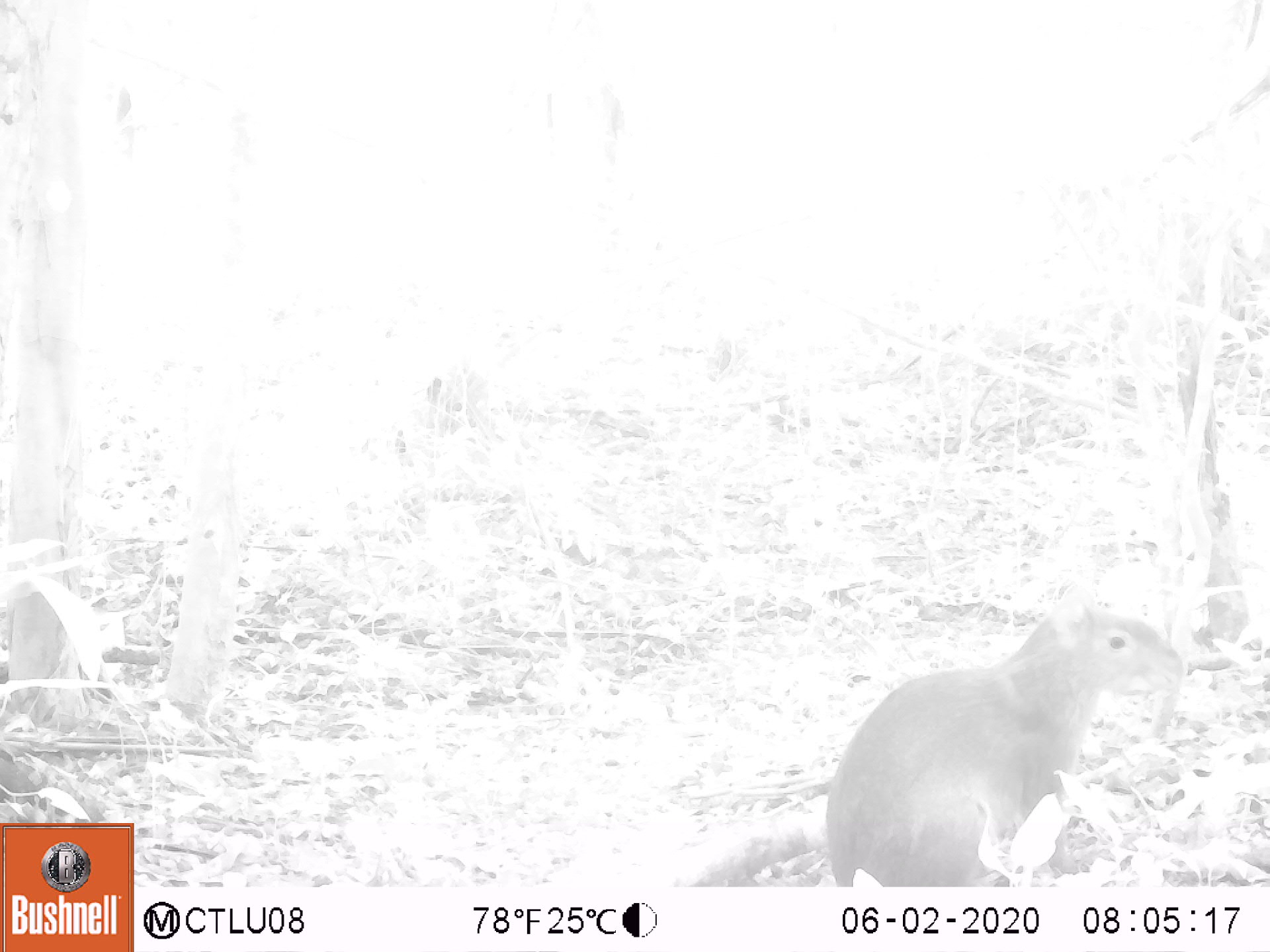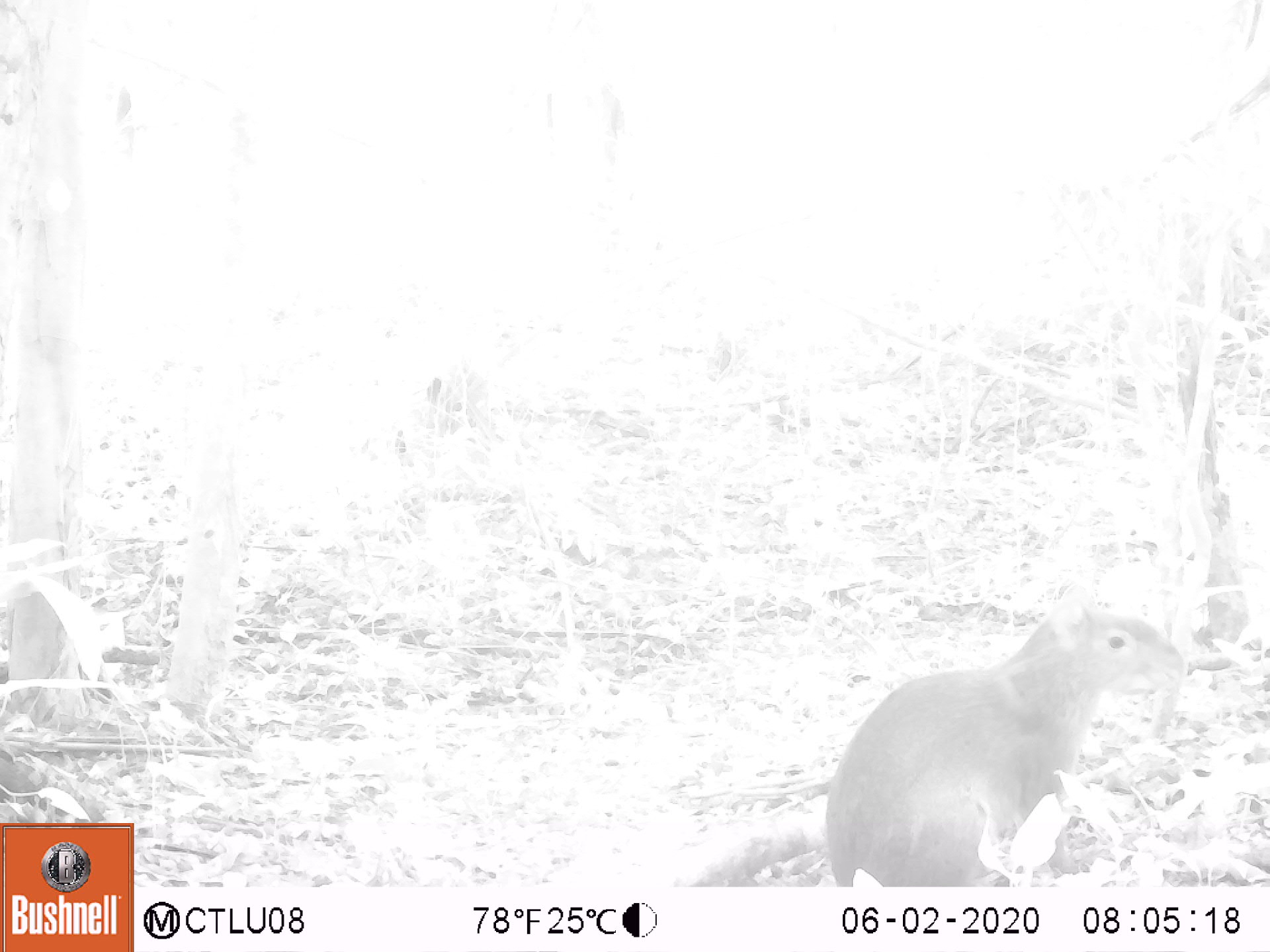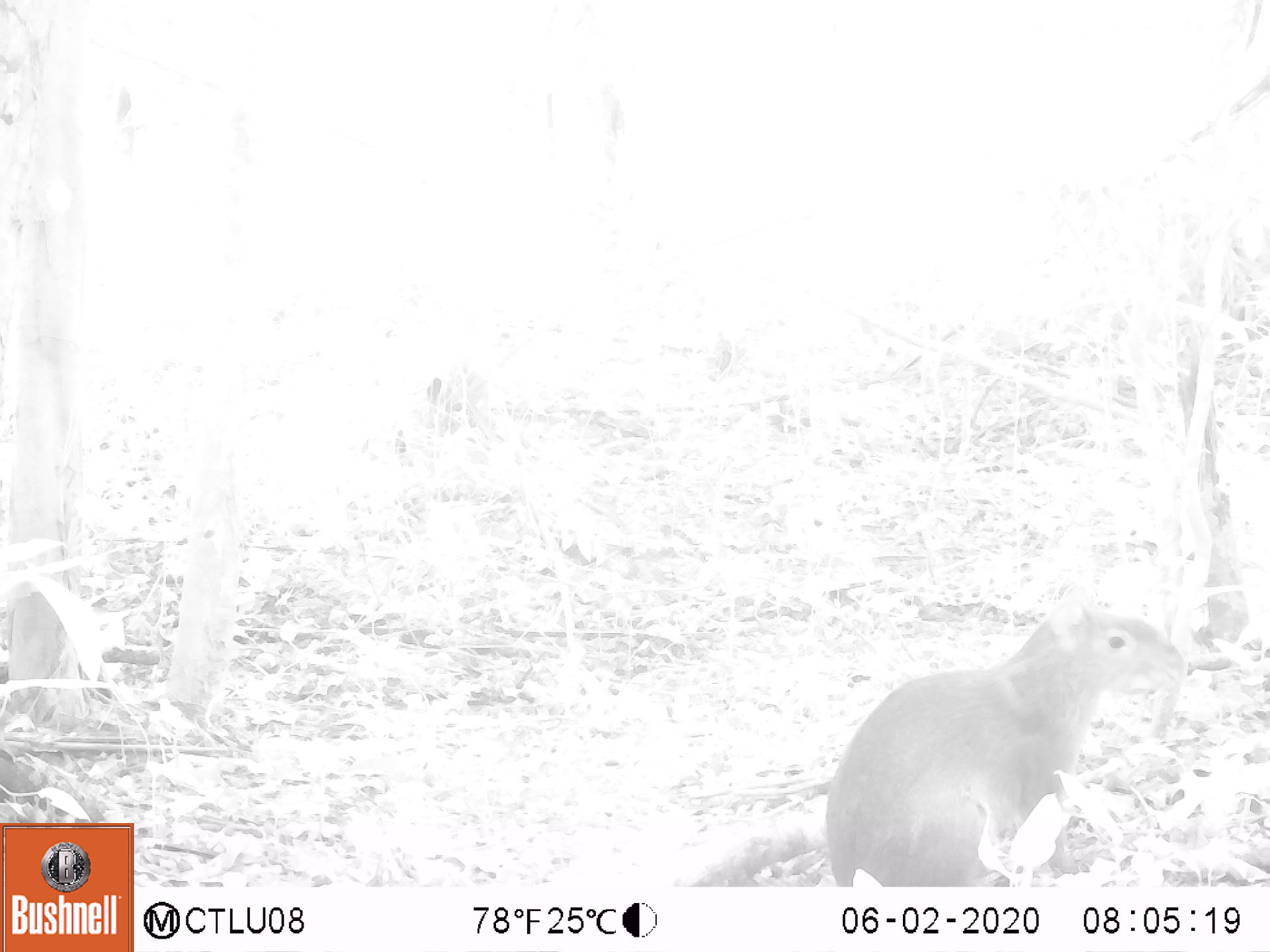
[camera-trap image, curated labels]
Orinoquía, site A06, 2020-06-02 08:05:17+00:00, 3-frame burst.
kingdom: Animalia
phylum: Chordata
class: Mammalia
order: Rodentia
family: Dasyproctidae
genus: Dasyprocta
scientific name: Dasyprocta fuliginosa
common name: black agouti